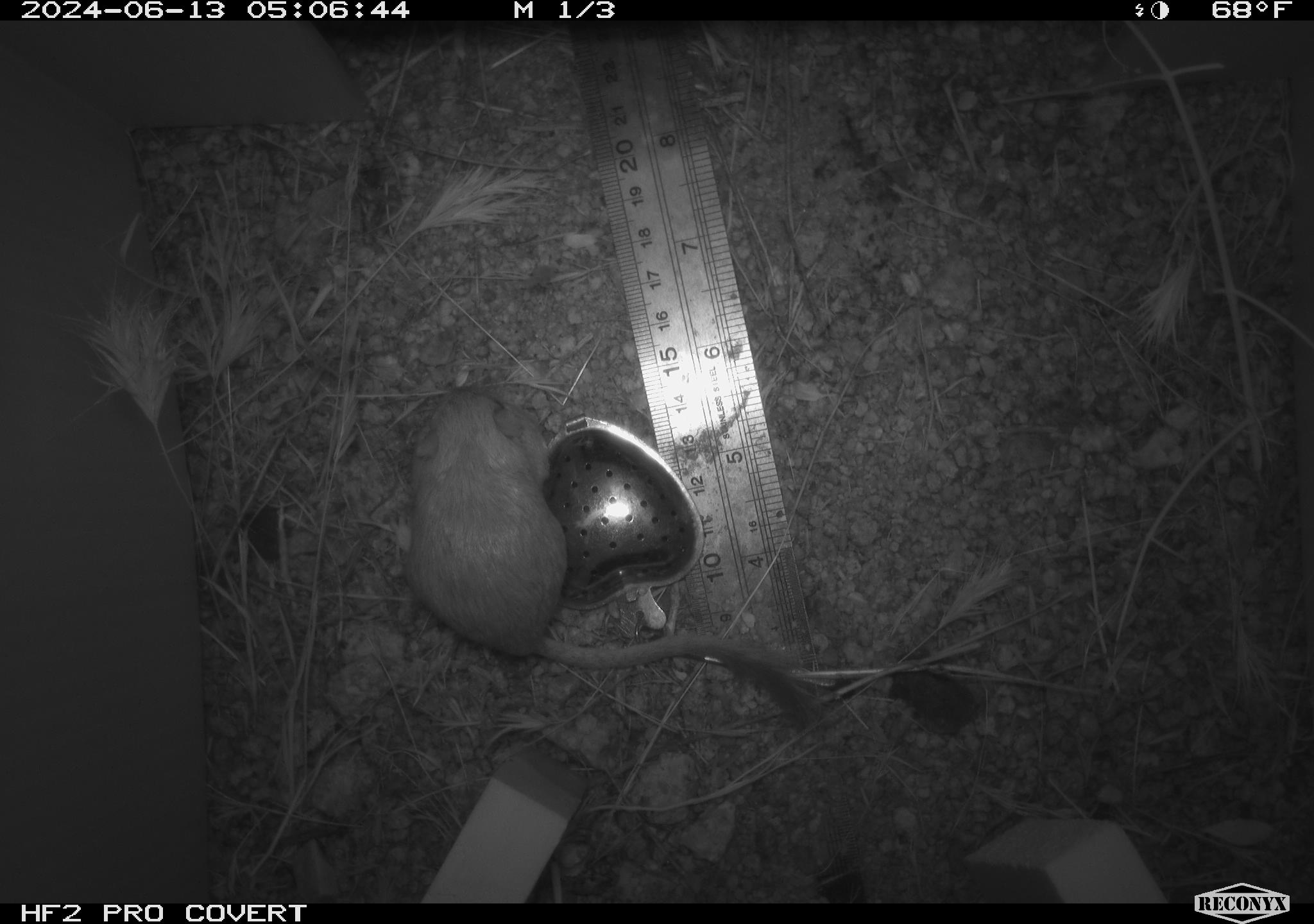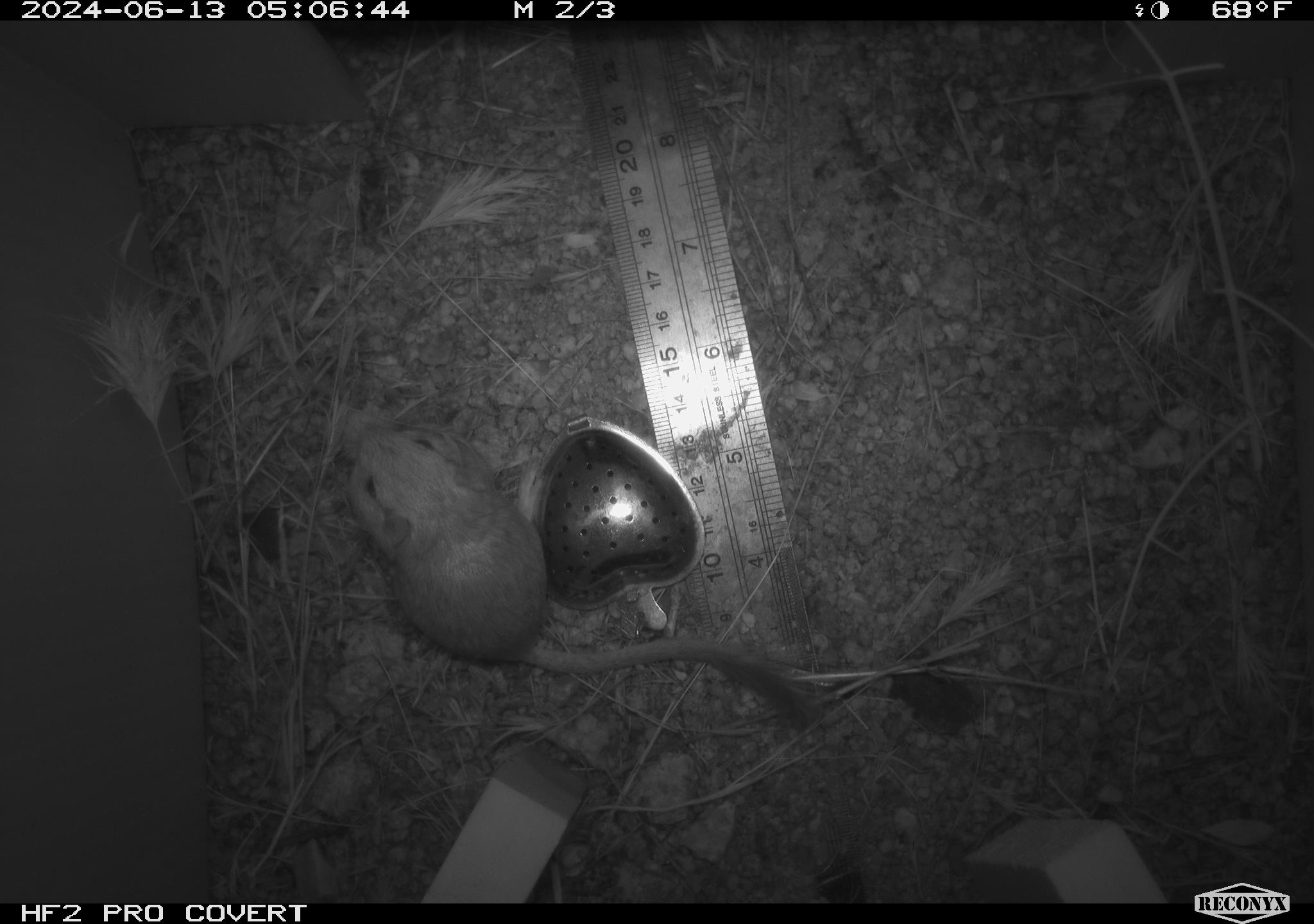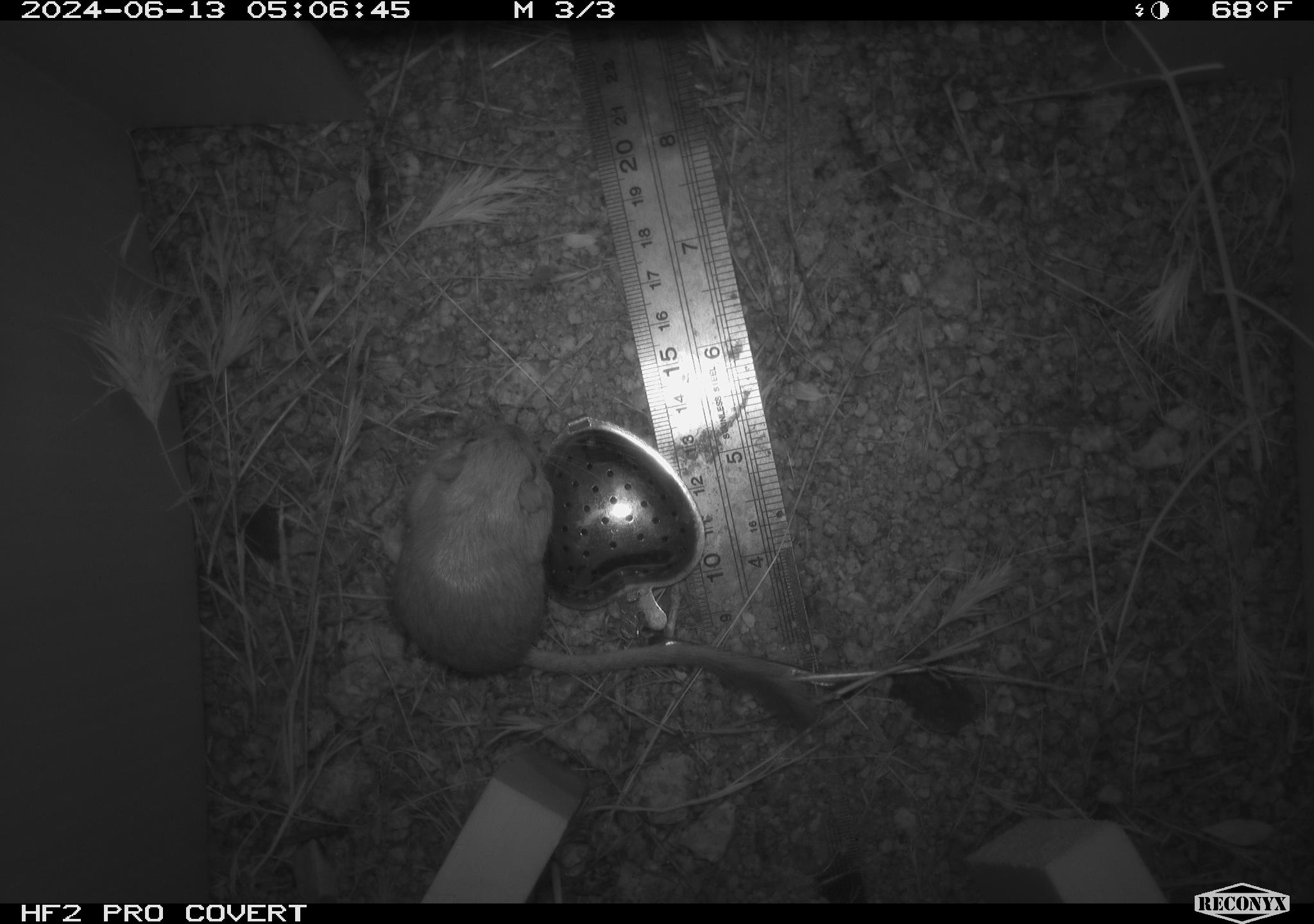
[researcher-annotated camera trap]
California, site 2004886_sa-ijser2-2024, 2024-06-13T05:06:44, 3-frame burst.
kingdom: Animalia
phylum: Chordata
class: Mammalia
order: Rodentia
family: Heteromyidae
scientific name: Heteromyidae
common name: kangaroo rats and pocket mice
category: heteromyidae family